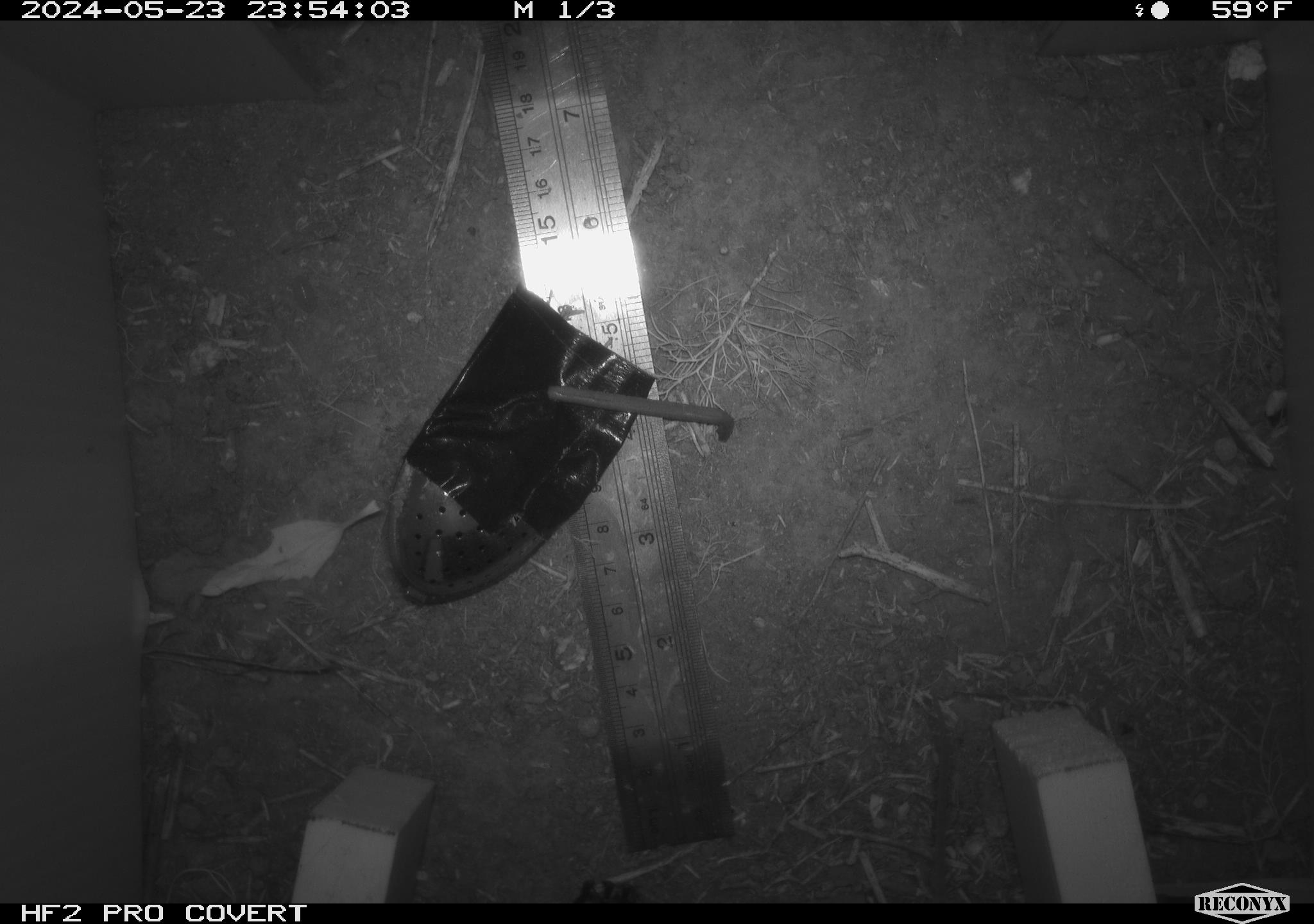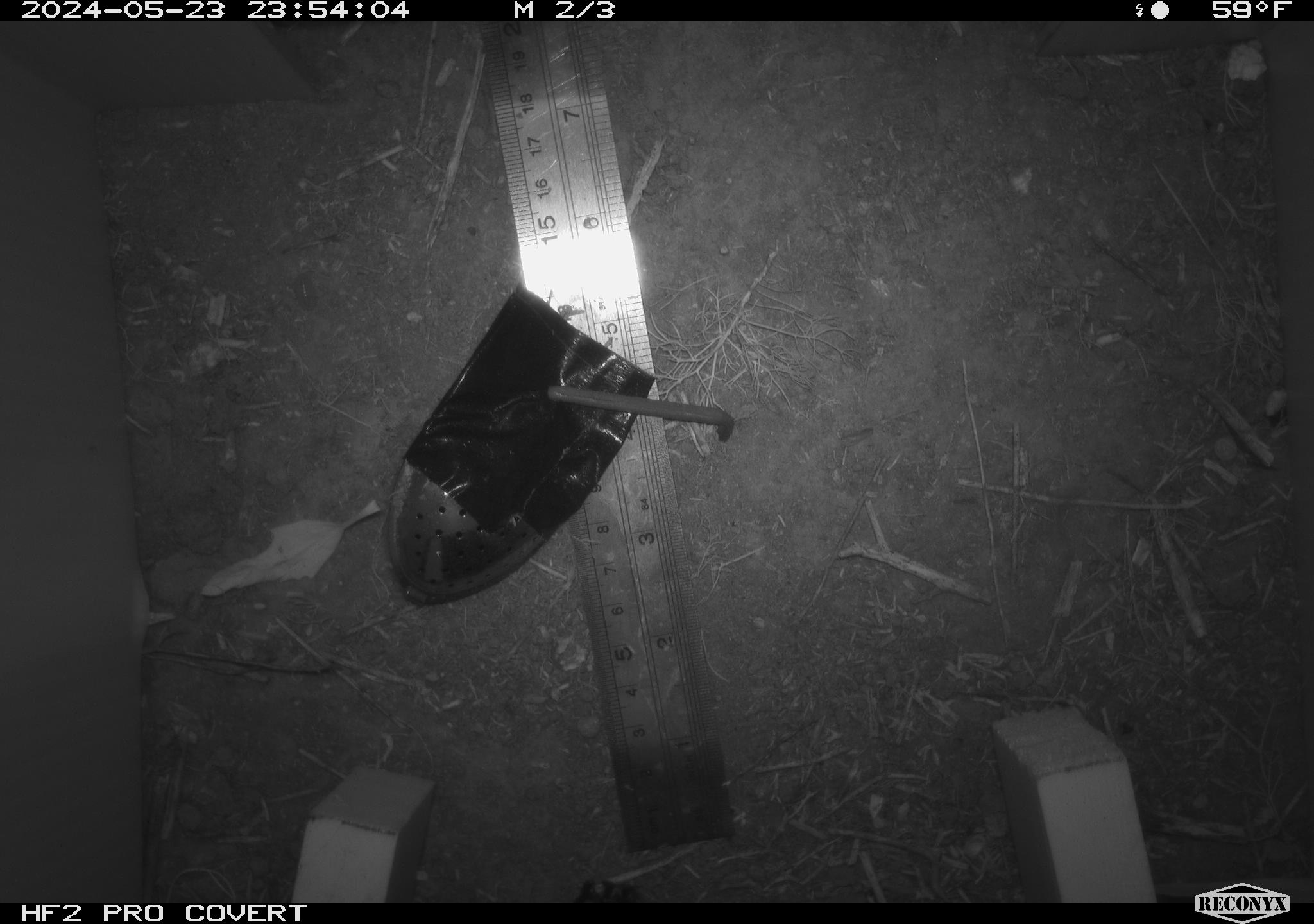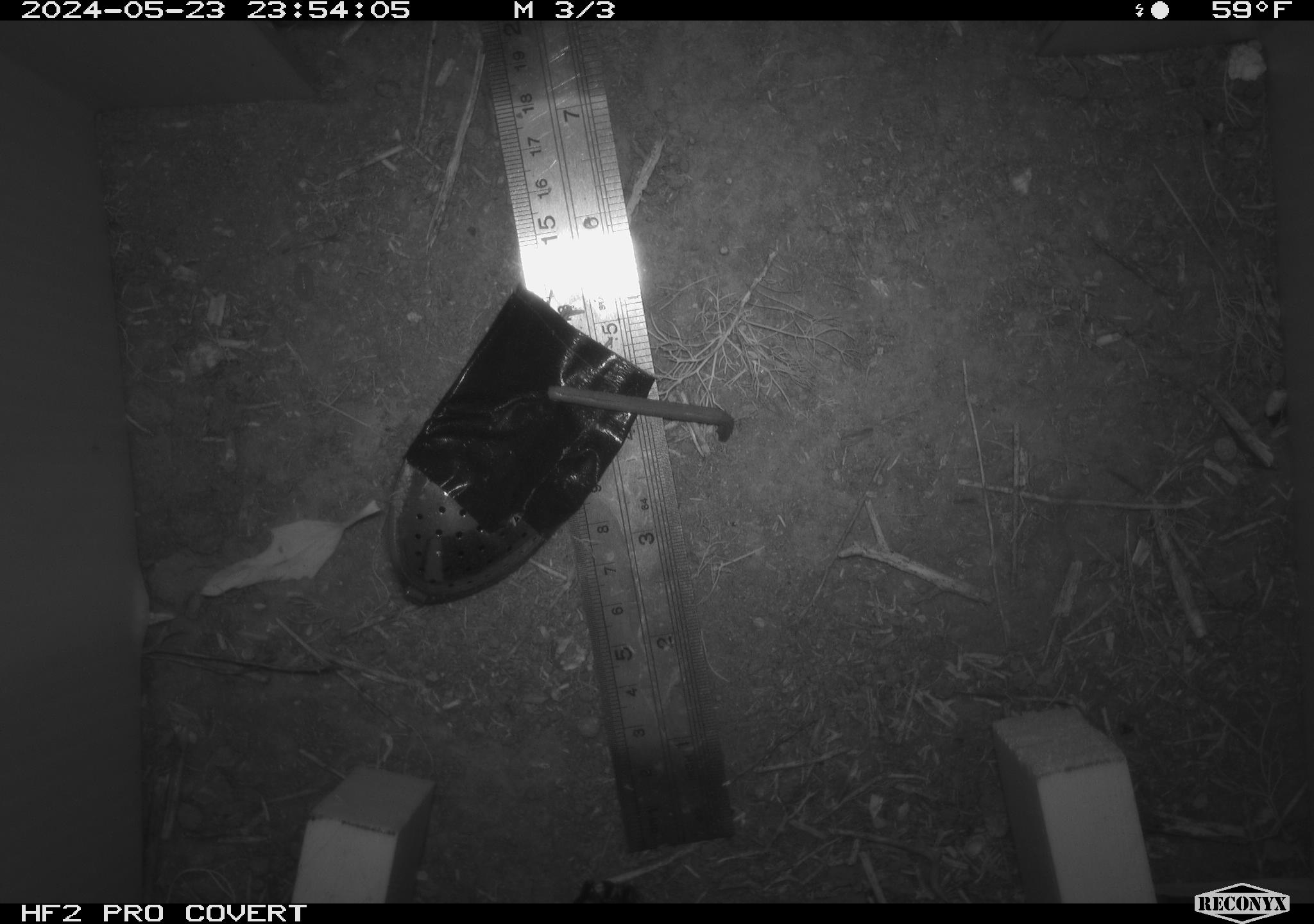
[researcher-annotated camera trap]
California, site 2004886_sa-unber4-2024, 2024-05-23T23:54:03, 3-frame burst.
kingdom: Animalia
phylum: Chordata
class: Mammalia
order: Rodentia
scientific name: Rodentia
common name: mouse species